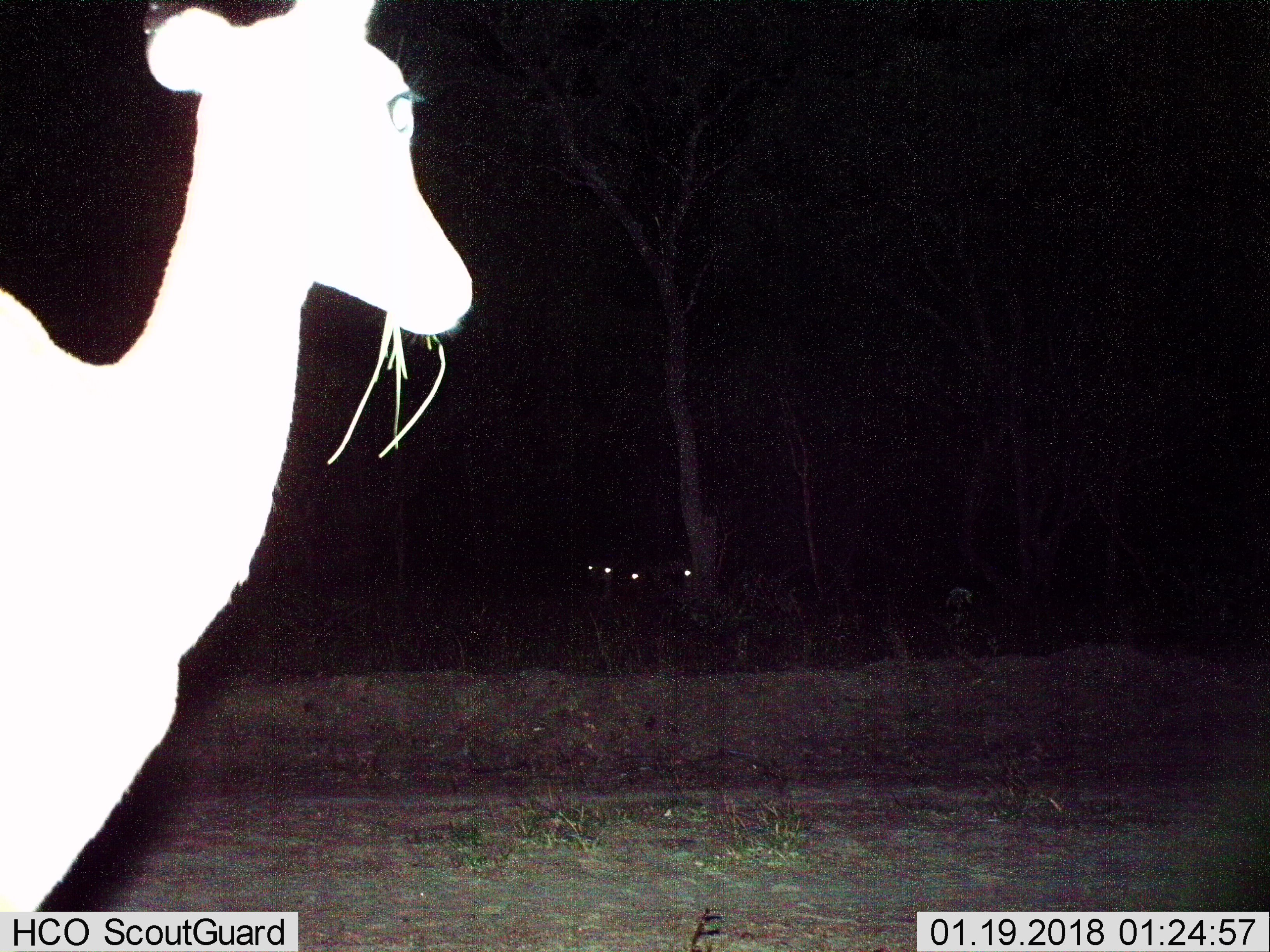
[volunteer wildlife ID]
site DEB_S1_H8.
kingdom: Animalia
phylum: Chordata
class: Mammalia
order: Artiodactyla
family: Bovidae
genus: Aepyceros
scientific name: Aepyceros melampus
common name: impala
Impala (Aepyceros melampus), count 4. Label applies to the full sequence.